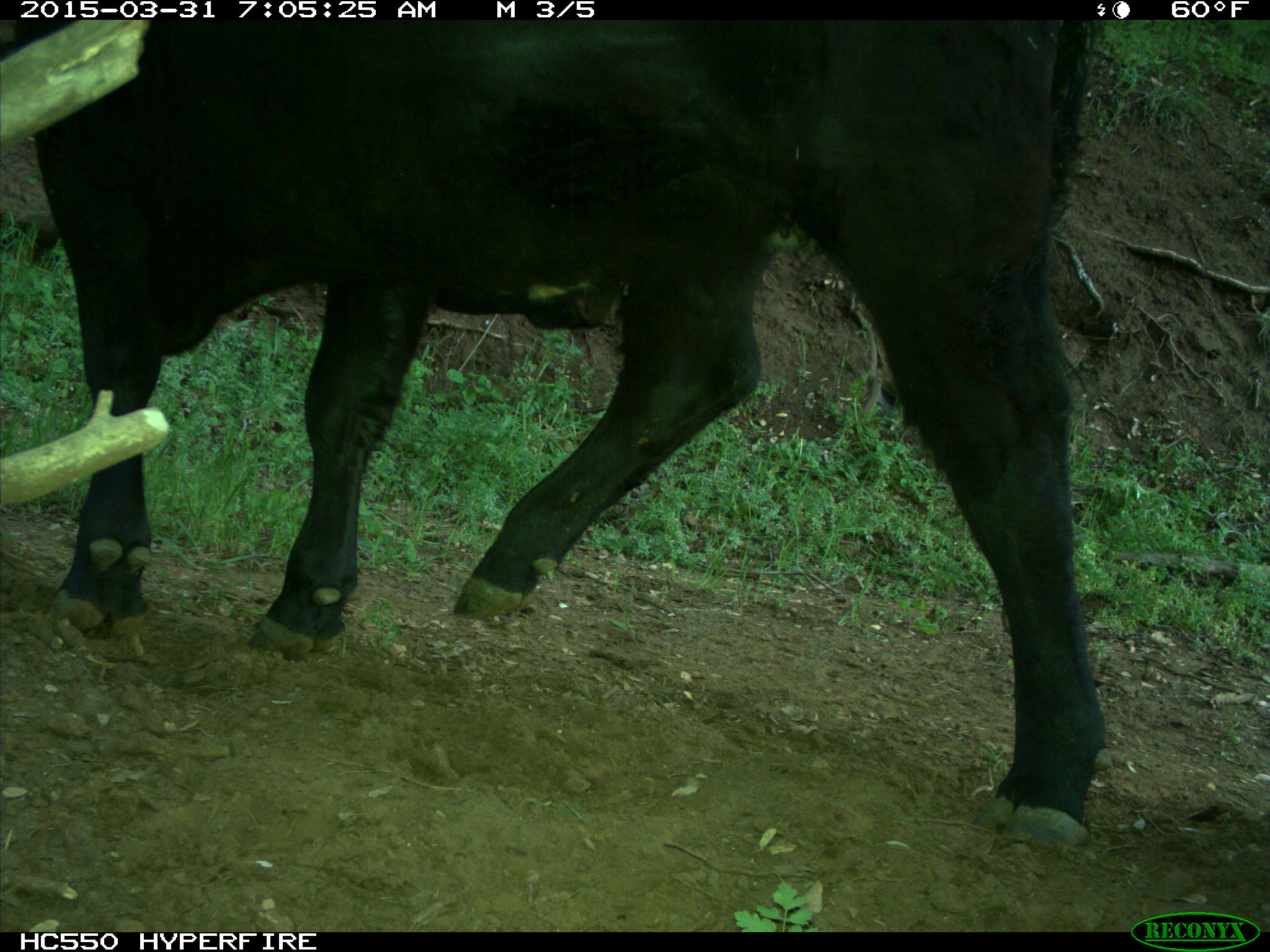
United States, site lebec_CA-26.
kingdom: Animalia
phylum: Chordata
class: Mammalia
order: Artiodactyla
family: Bovidae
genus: Bos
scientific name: Bos taurus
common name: domestic cow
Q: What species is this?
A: Bos taurus (domestic cow).